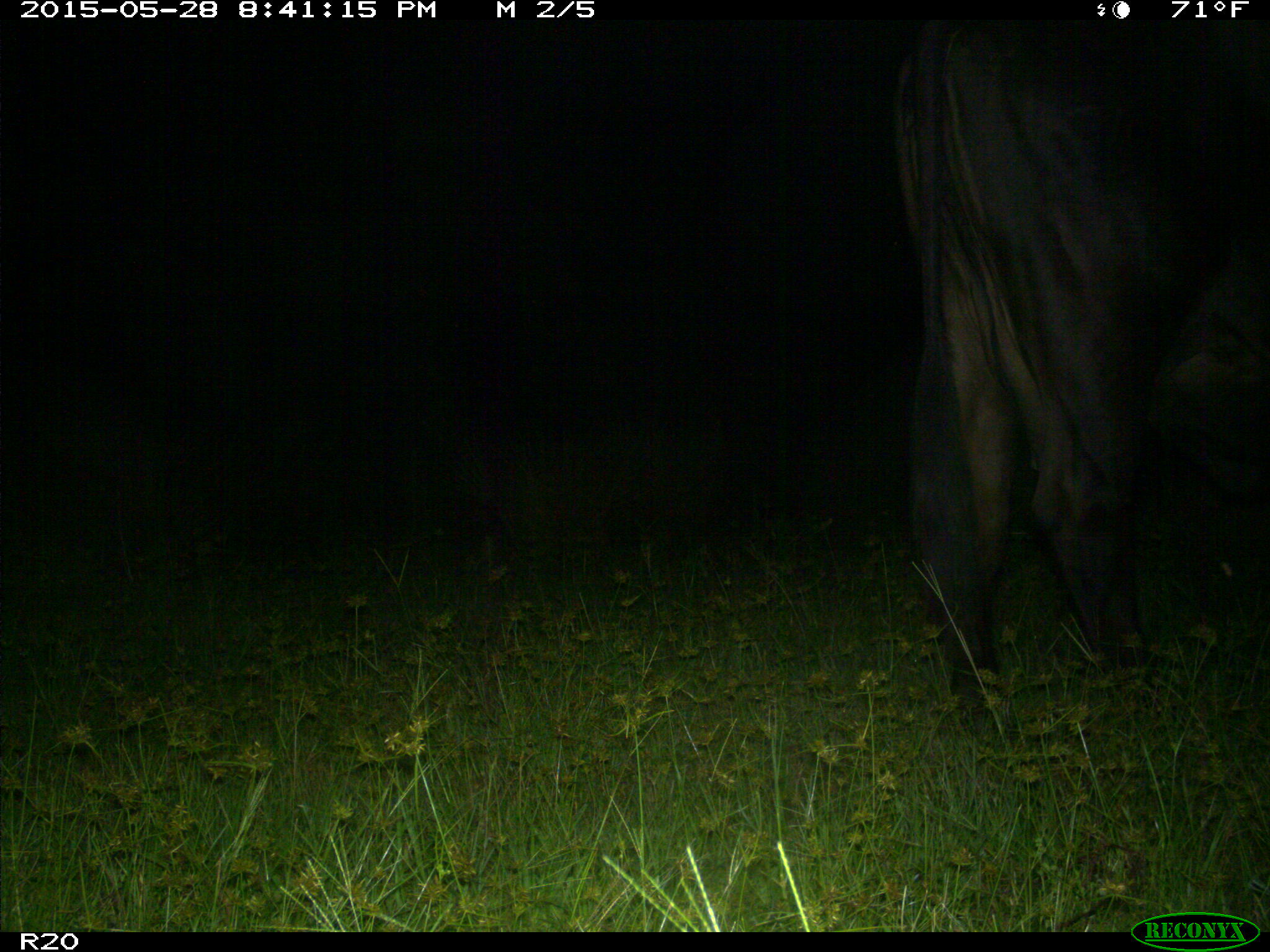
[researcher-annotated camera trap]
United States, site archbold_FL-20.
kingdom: Animalia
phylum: Chordata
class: Mammalia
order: Artiodactyla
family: Bovidae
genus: Bos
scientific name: Bos taurus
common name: domestic cow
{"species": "Bos taurus (domestic cow)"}